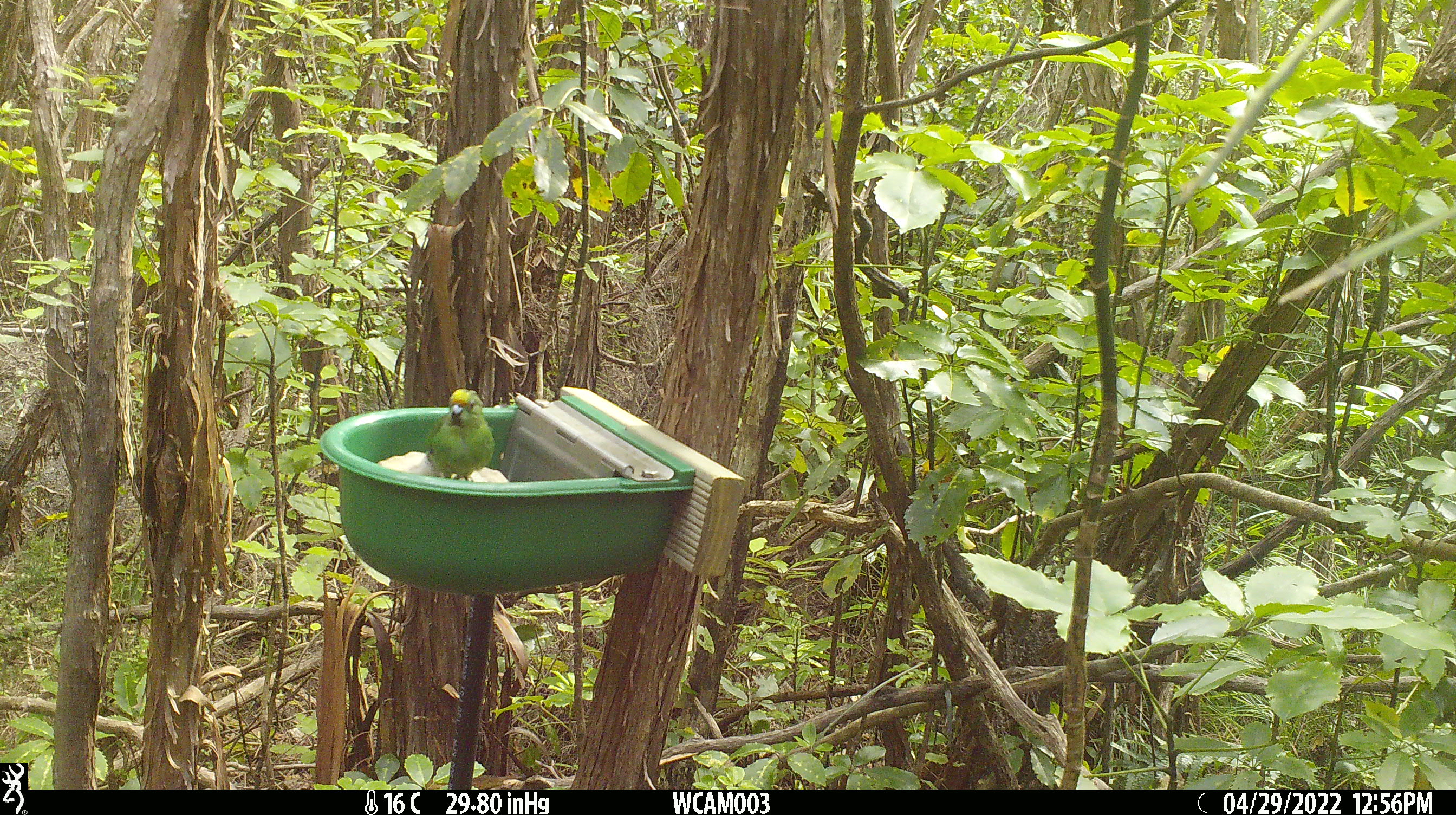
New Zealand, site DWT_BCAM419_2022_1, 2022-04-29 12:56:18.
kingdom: Animalia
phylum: Chordata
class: Aves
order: Psittaciformes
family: Psittaculidae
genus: Cyanoramphus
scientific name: Cyanoramphus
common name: parakeet